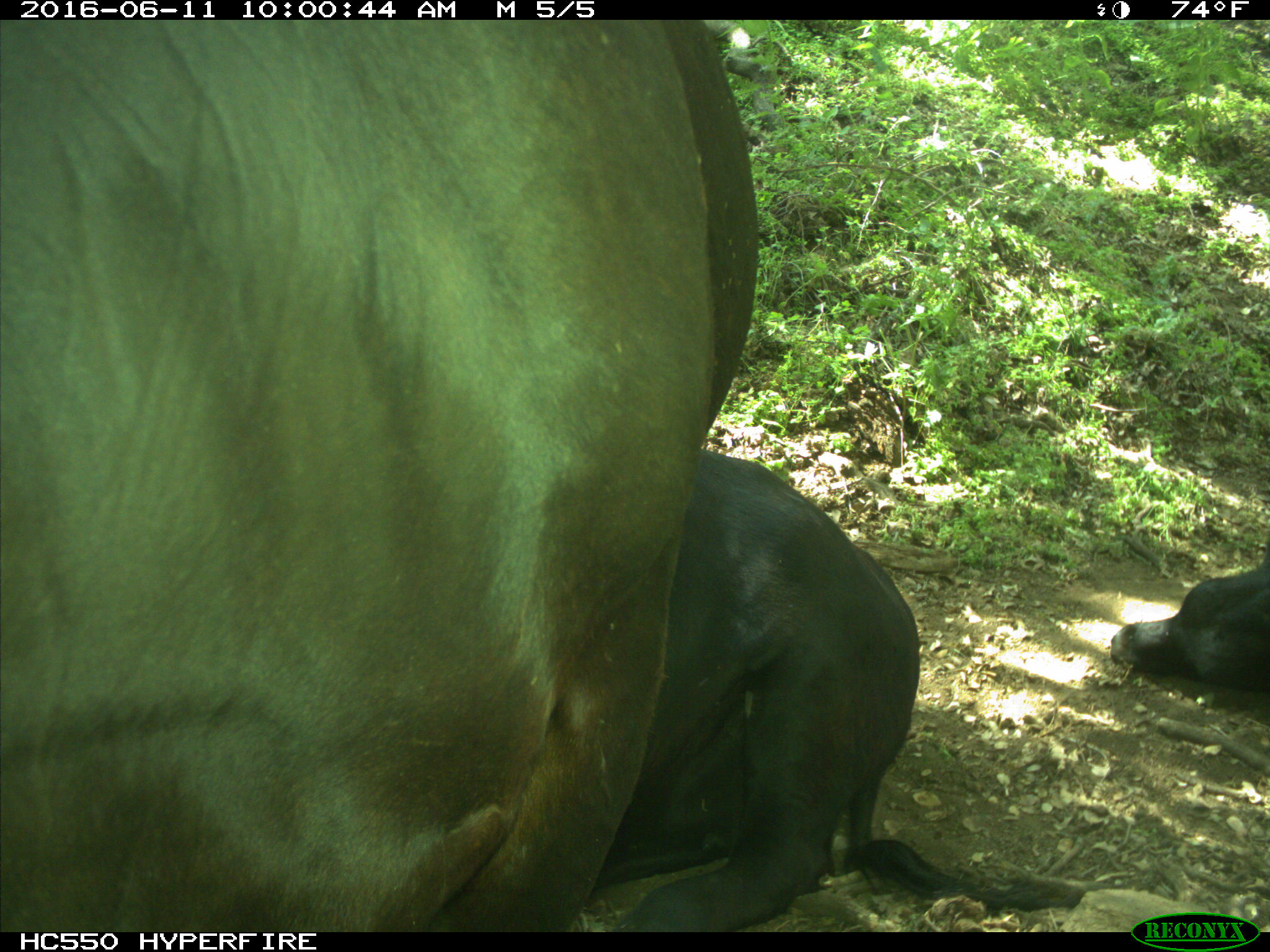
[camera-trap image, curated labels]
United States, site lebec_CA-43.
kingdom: Animalia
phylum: Chordata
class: Mammalia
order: Artiodactyla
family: Bovidae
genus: Bos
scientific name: Bos taurus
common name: domestic cow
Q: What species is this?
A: Bos taurus (domestic cow).